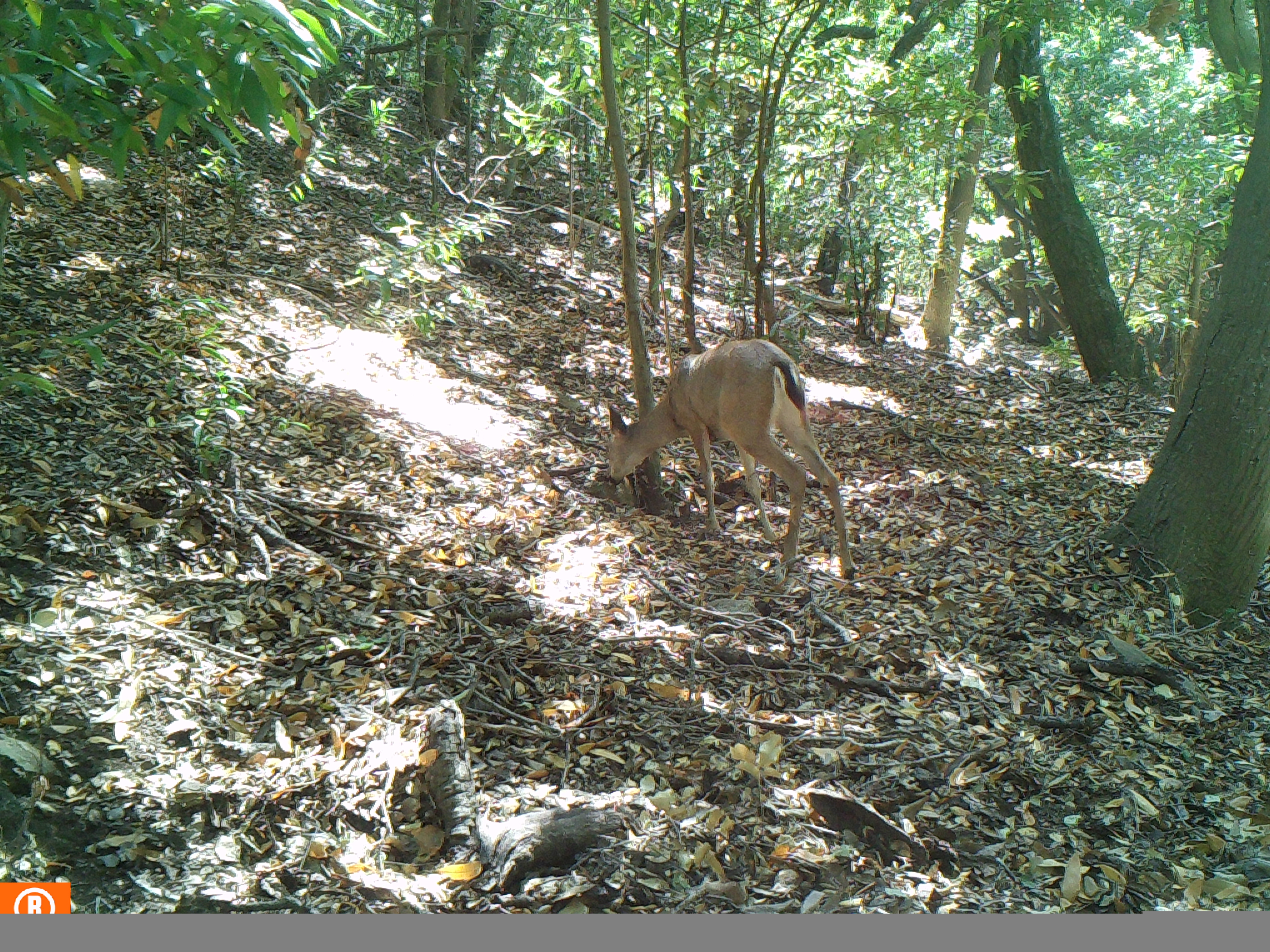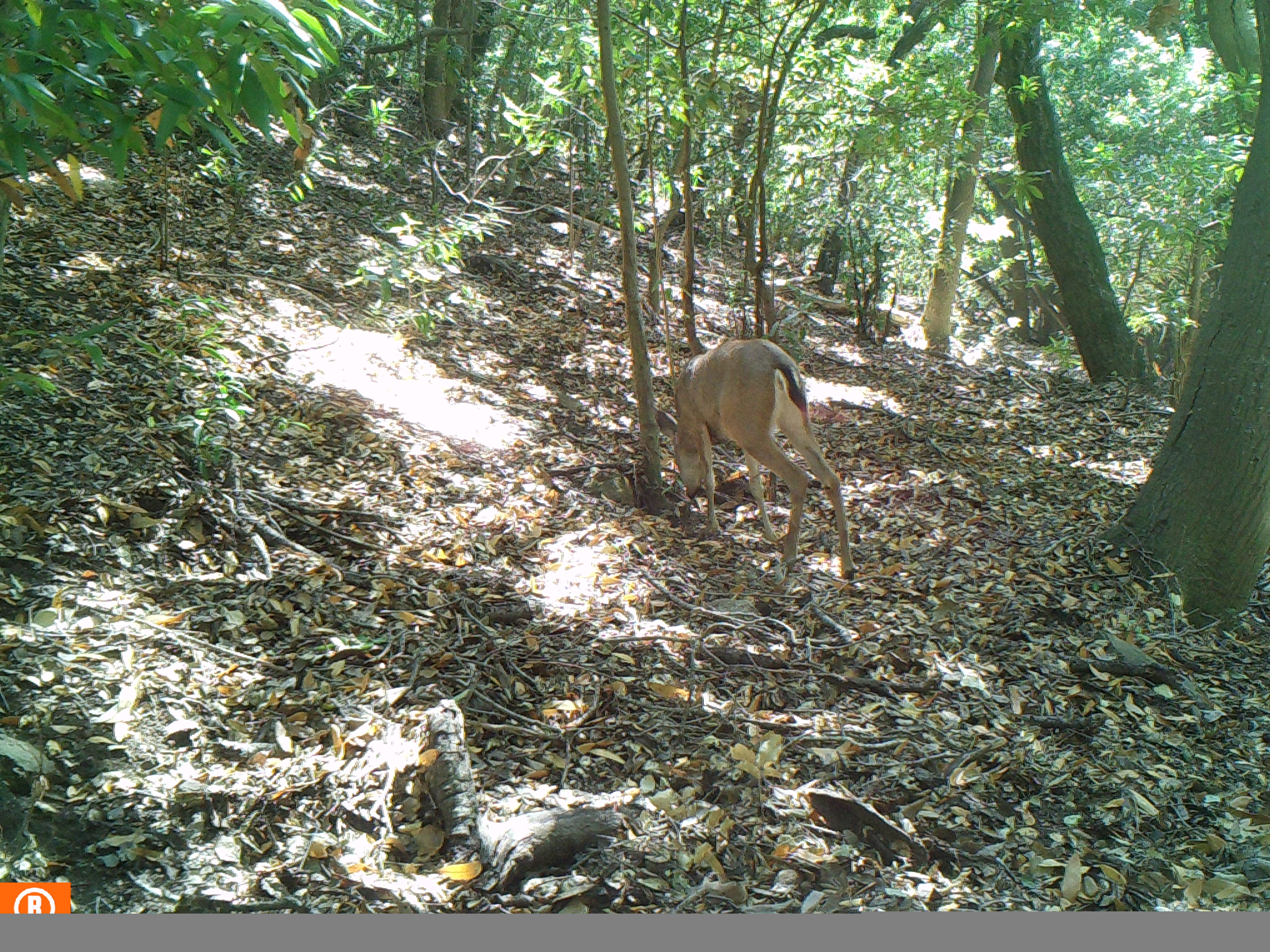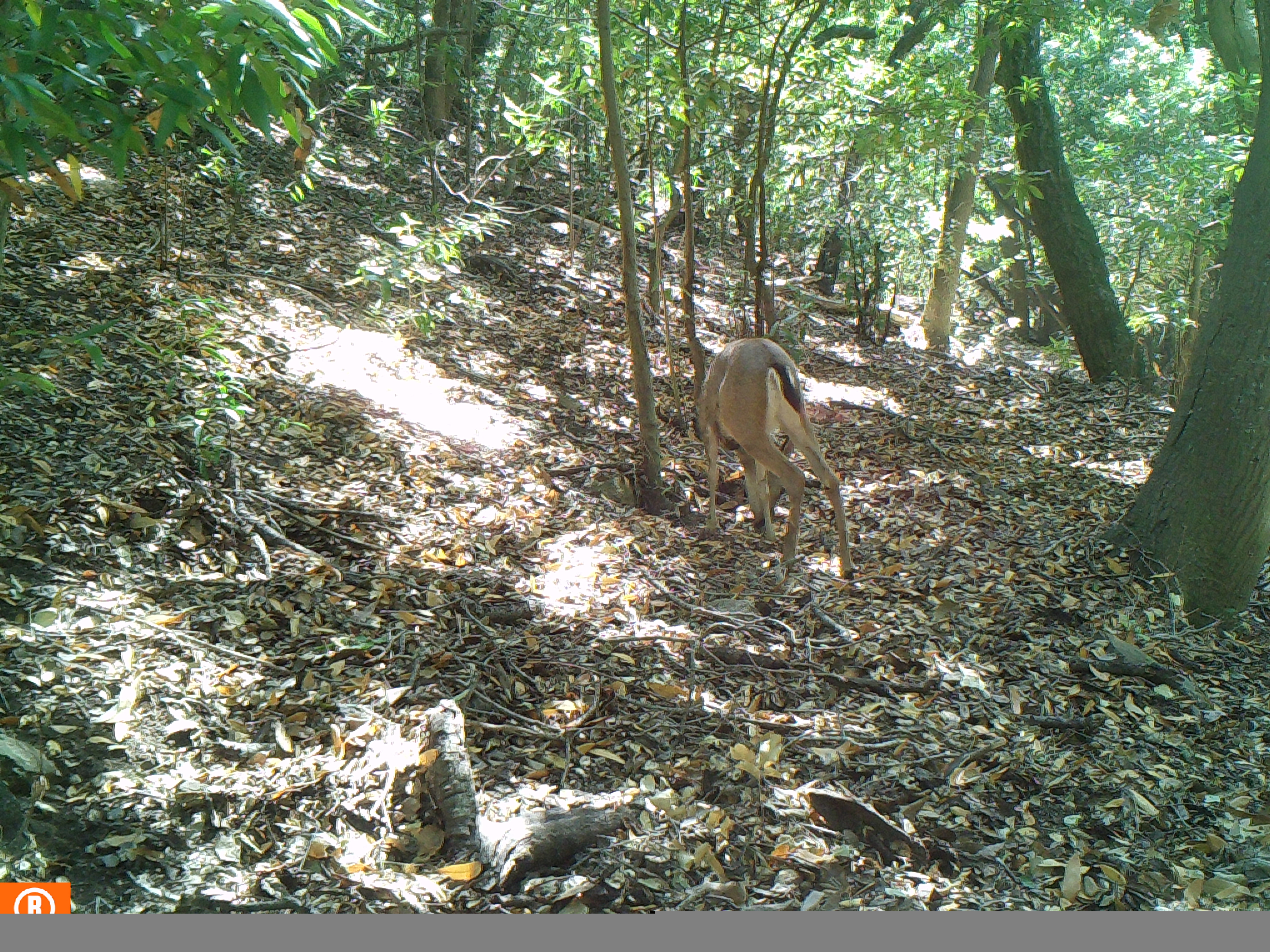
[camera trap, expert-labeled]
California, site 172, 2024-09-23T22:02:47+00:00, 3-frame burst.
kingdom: Animalia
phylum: Chordata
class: Mammalia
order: Artiodactyla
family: Cervidae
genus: Odocoileus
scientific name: Odocoileus hemionus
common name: mule deer